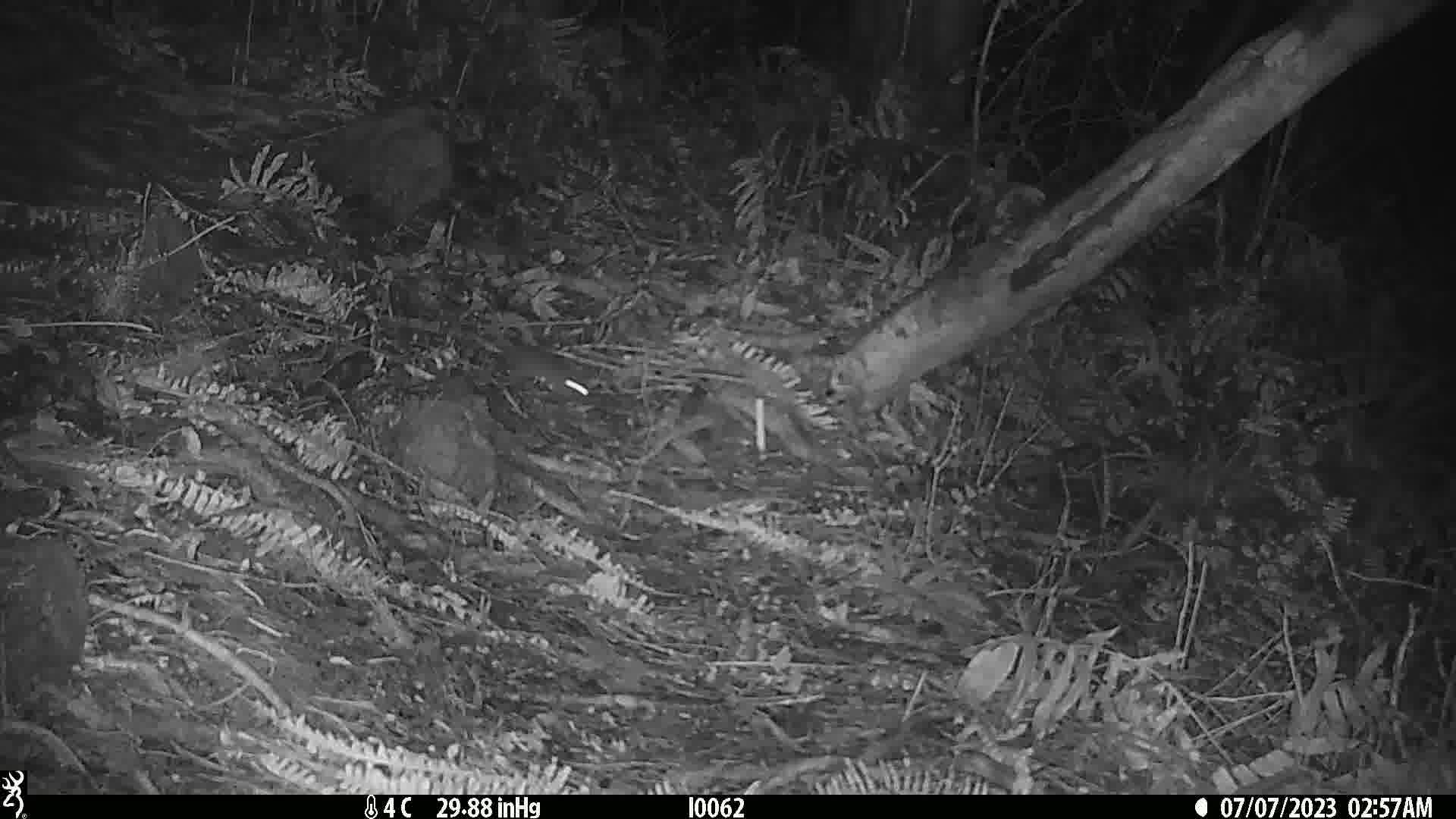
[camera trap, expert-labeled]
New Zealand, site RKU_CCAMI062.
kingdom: Animalia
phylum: Chordata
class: Mammalia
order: Rodentia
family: Muridae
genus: Rattus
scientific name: Rattus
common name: rat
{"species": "rat (Rattus)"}